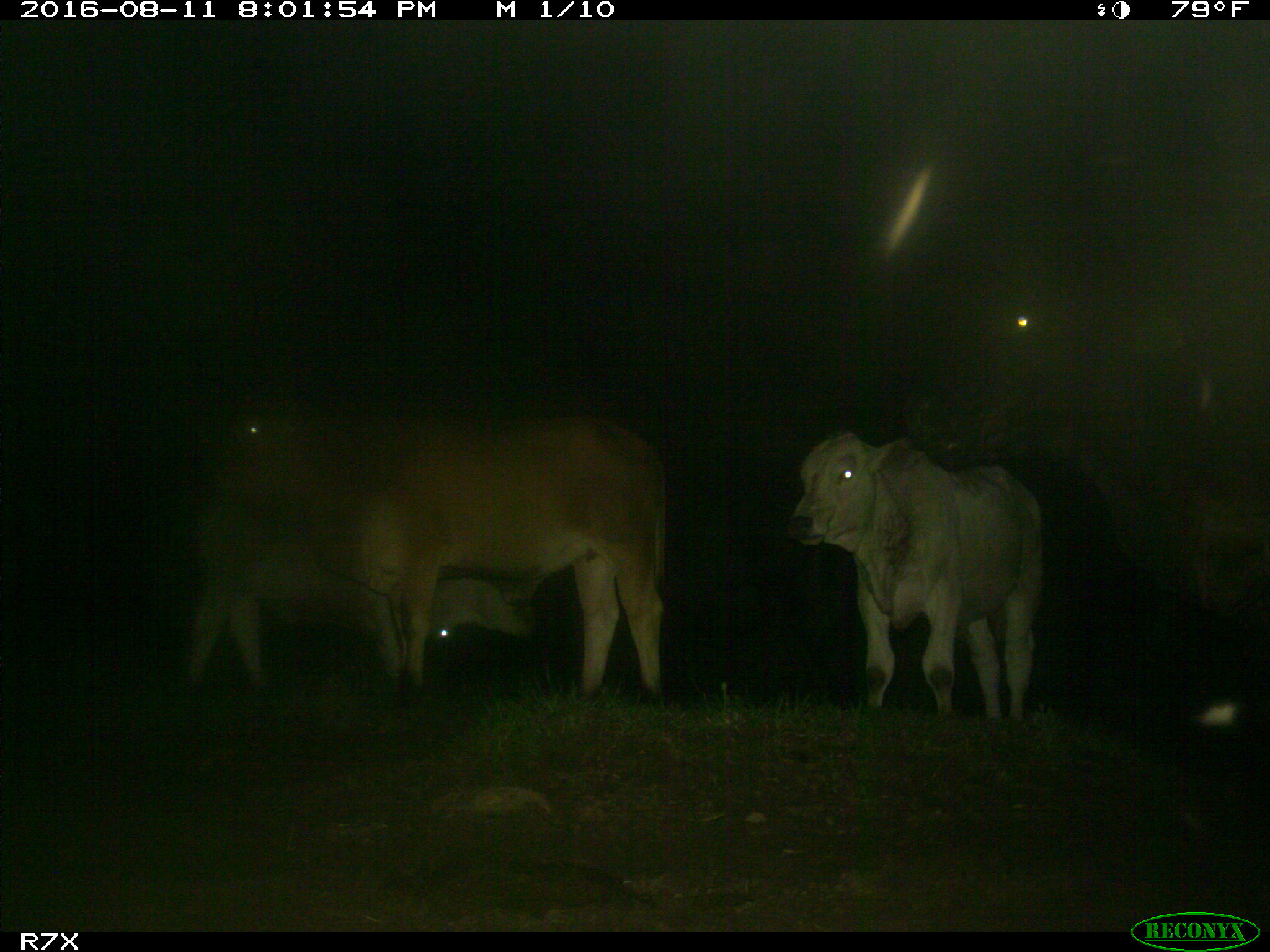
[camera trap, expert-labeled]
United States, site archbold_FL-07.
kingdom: Animalia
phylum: Chordata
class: Mammalia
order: Artiodactyla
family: Bovidae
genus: Bos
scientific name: Bos taurus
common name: domestic cow